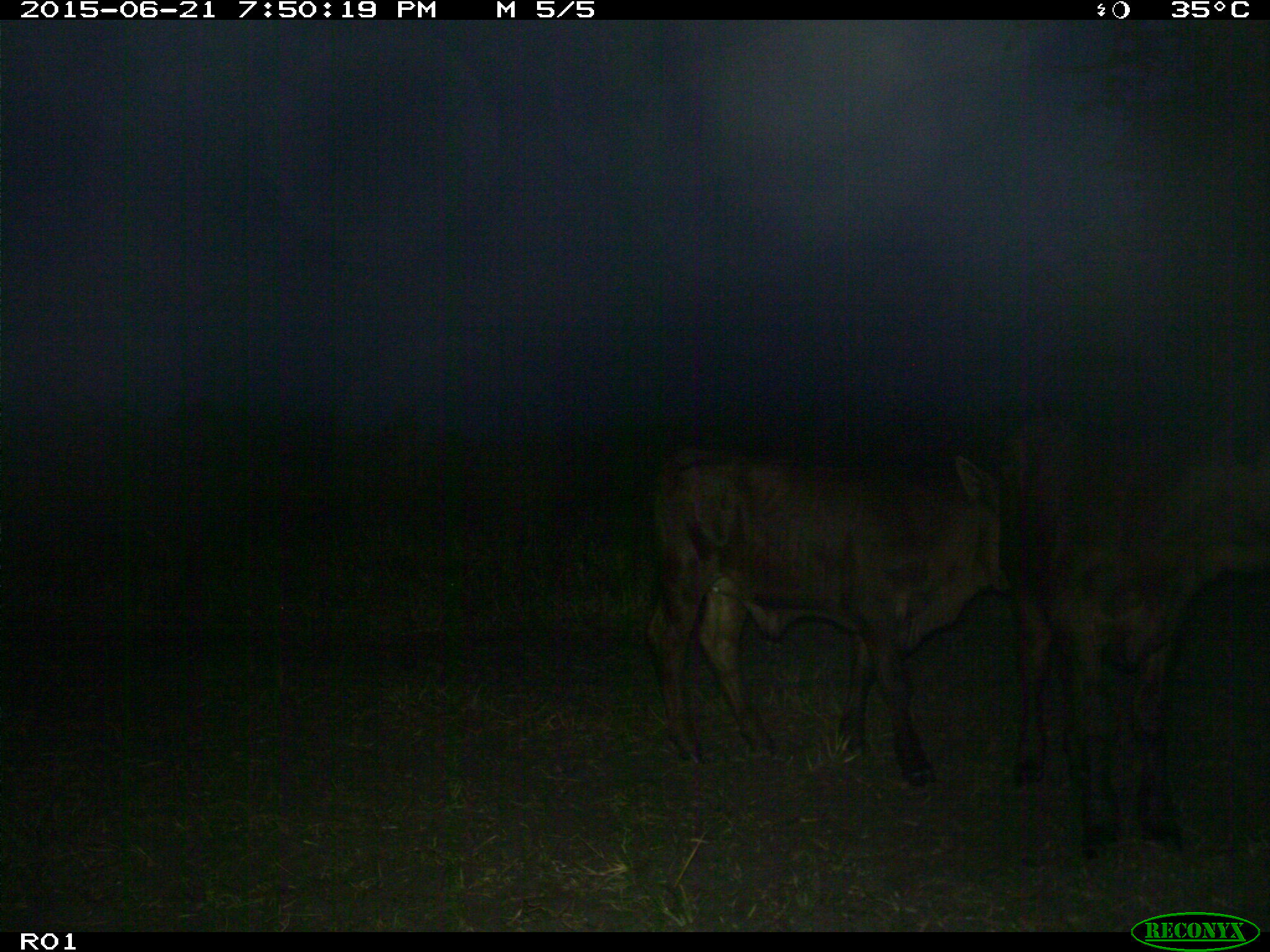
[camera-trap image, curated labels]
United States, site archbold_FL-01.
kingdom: Animalia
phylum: Chordata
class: Mammalia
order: Artiodactyla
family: Bovidae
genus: Bos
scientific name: Bos taurus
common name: domestic cow